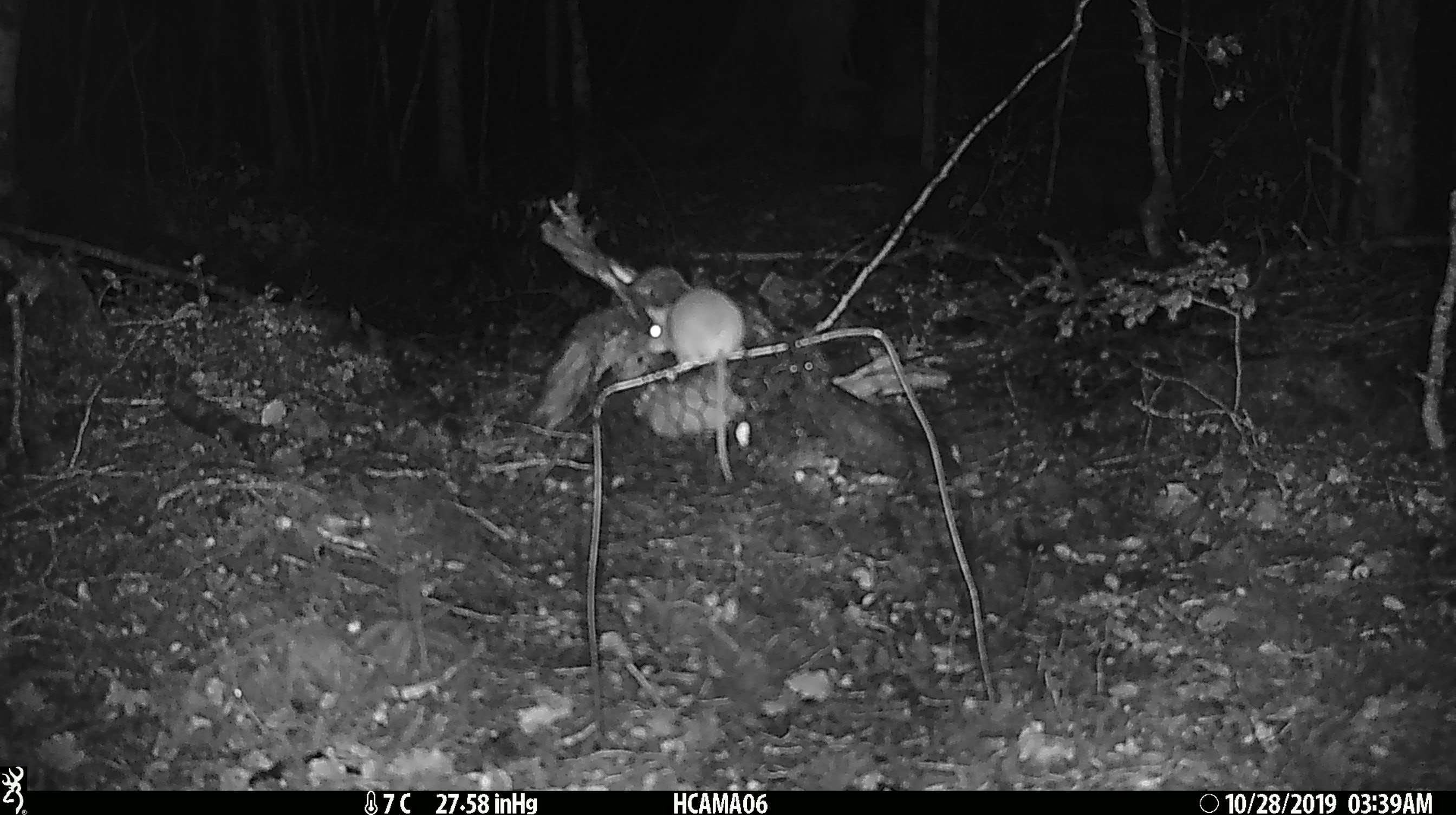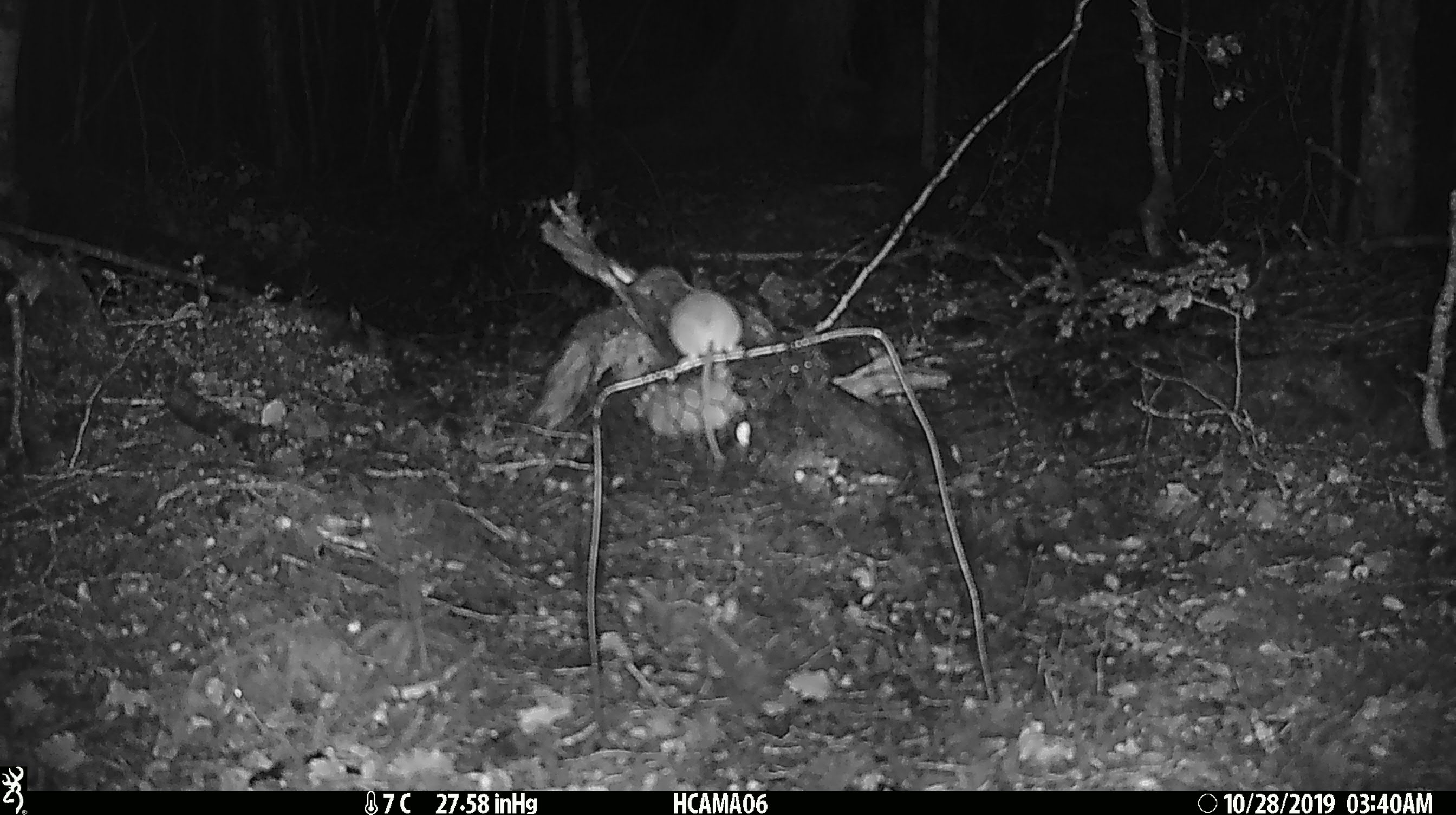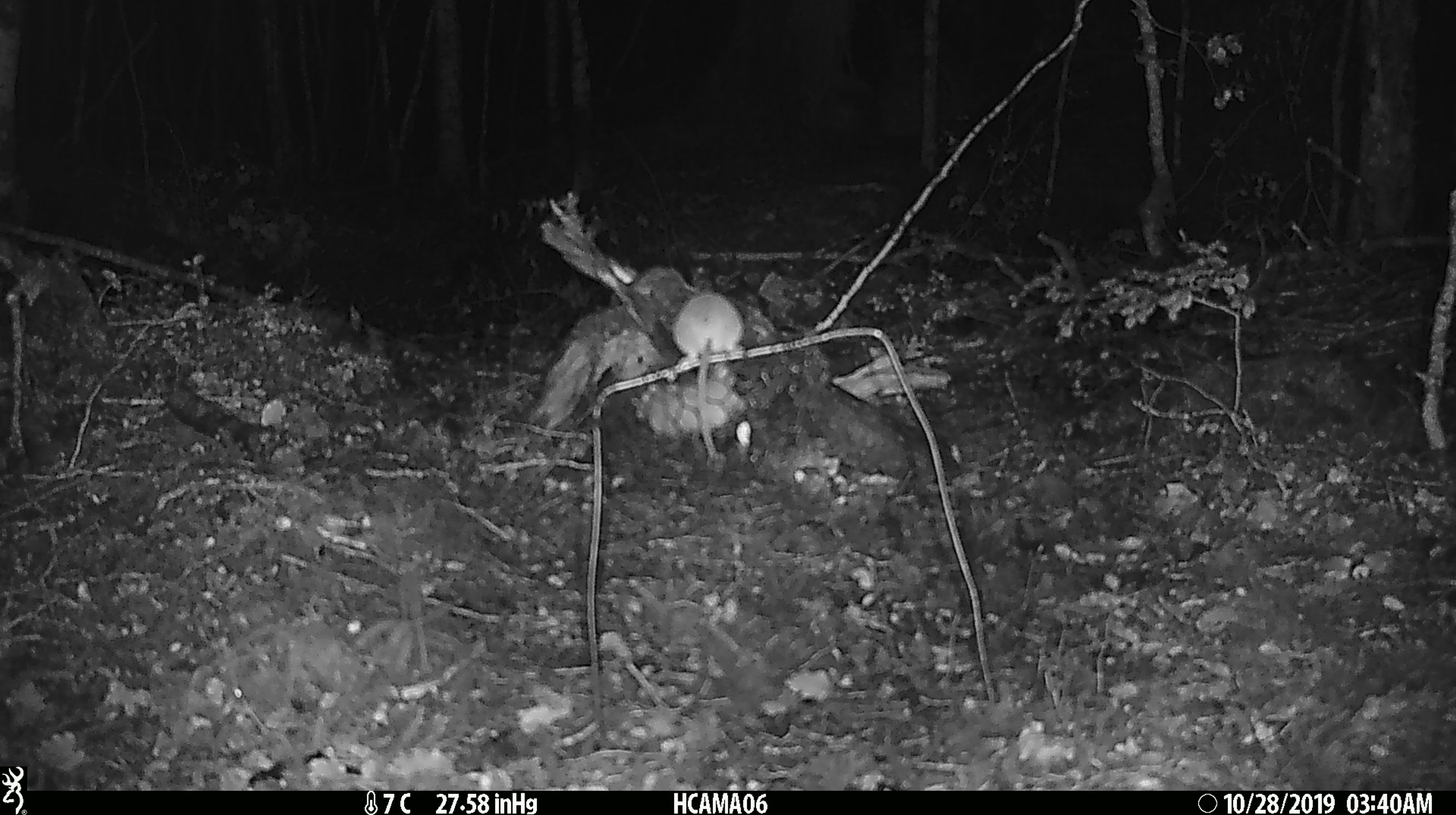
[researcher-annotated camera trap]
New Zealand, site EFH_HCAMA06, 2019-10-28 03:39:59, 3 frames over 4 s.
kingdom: Animalia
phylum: Chordata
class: Mammalia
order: Rodentia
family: Muridae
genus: Mus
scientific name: Mus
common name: mouse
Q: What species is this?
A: Mouse (Mus).